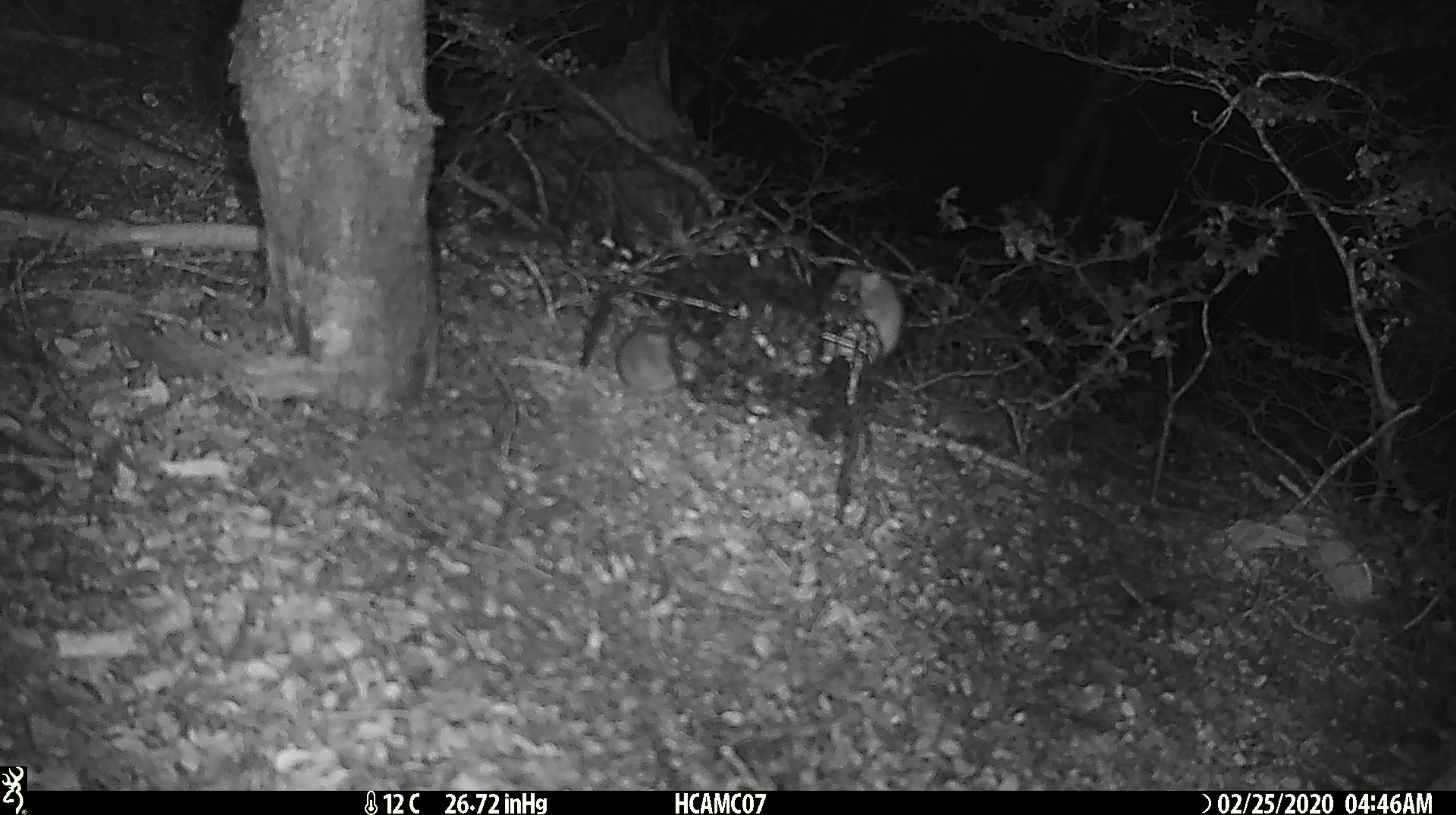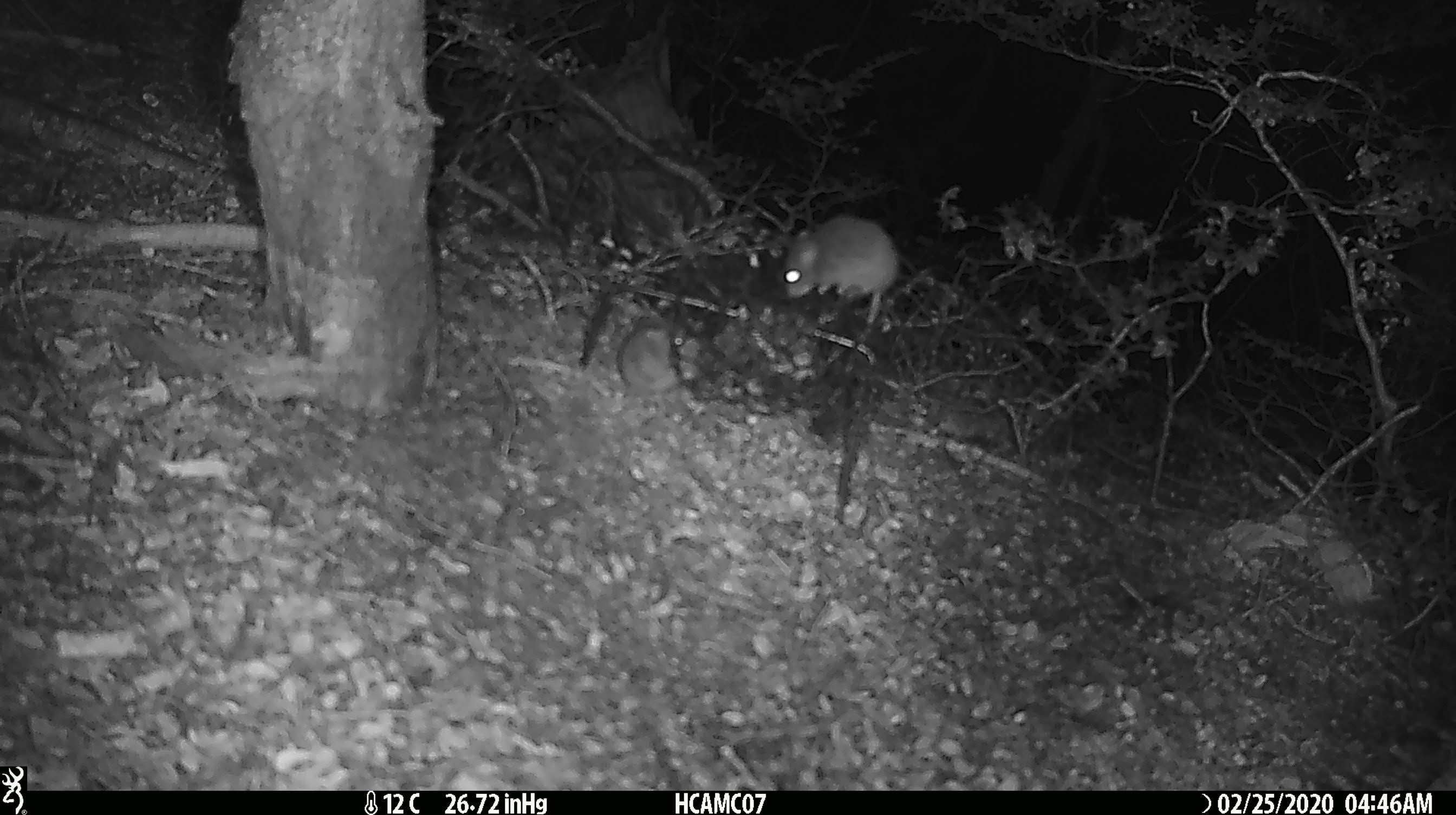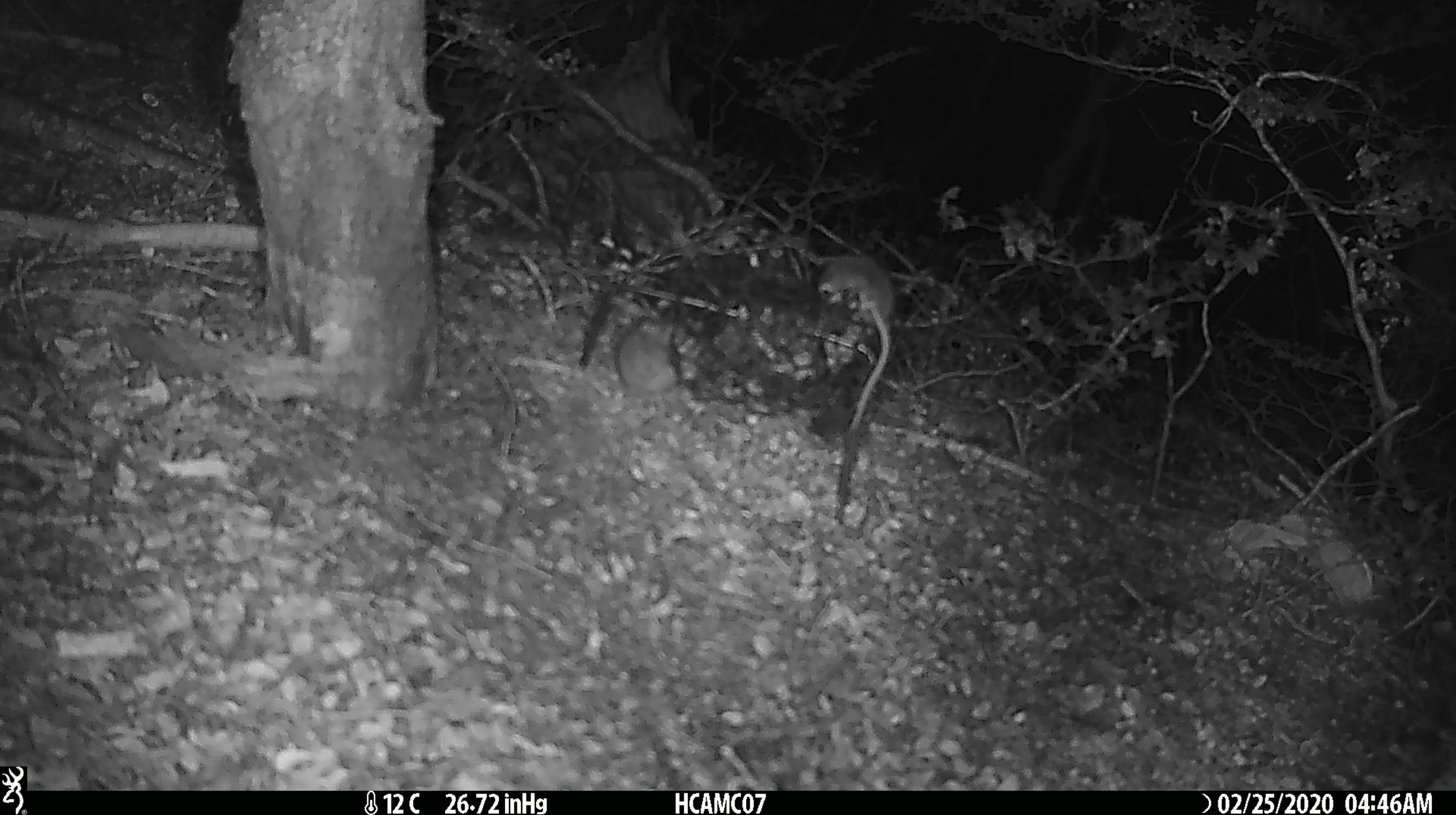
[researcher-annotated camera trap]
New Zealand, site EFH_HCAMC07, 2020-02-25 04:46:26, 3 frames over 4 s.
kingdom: Animalia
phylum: Chordata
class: Mammalia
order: Rodentia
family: Muridae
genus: Mus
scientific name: Mus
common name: mouse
Mouse (Mus).